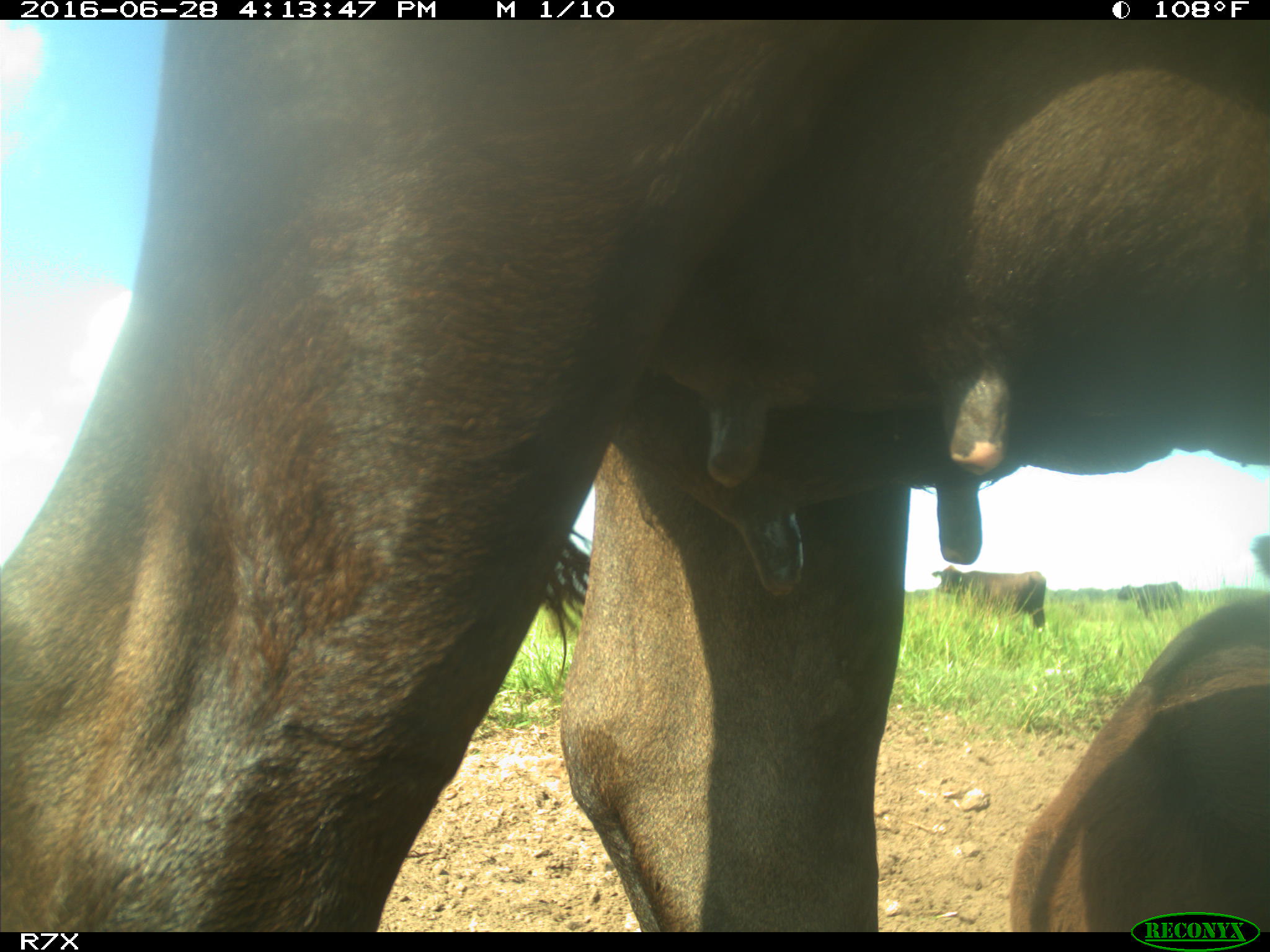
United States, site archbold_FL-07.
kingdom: Animalia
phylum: Chordata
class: Mammalia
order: Artiodactyla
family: Bovidae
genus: Bos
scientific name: Bos taurus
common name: domestic cow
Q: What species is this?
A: Bos taurus (domestic cow).